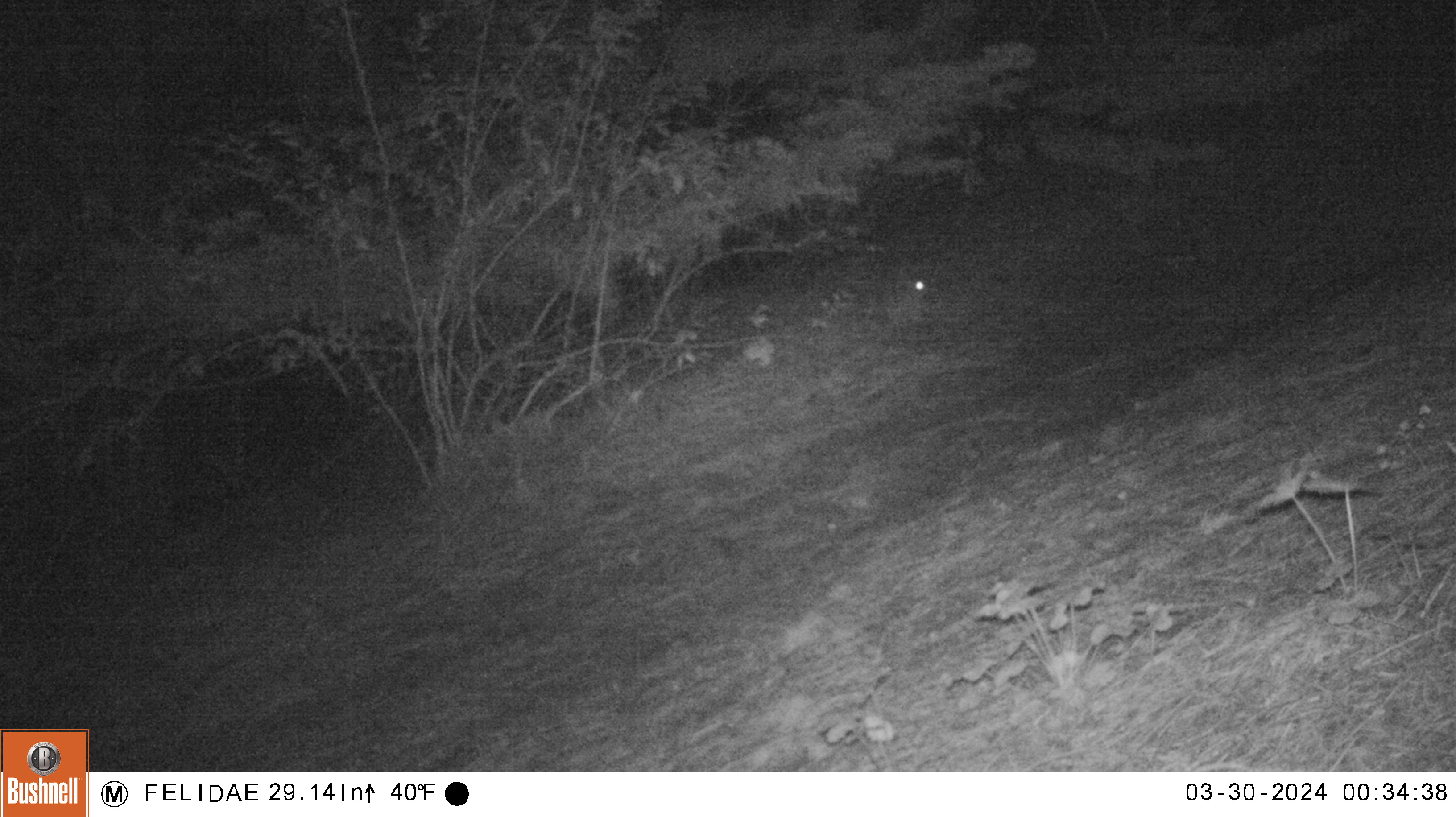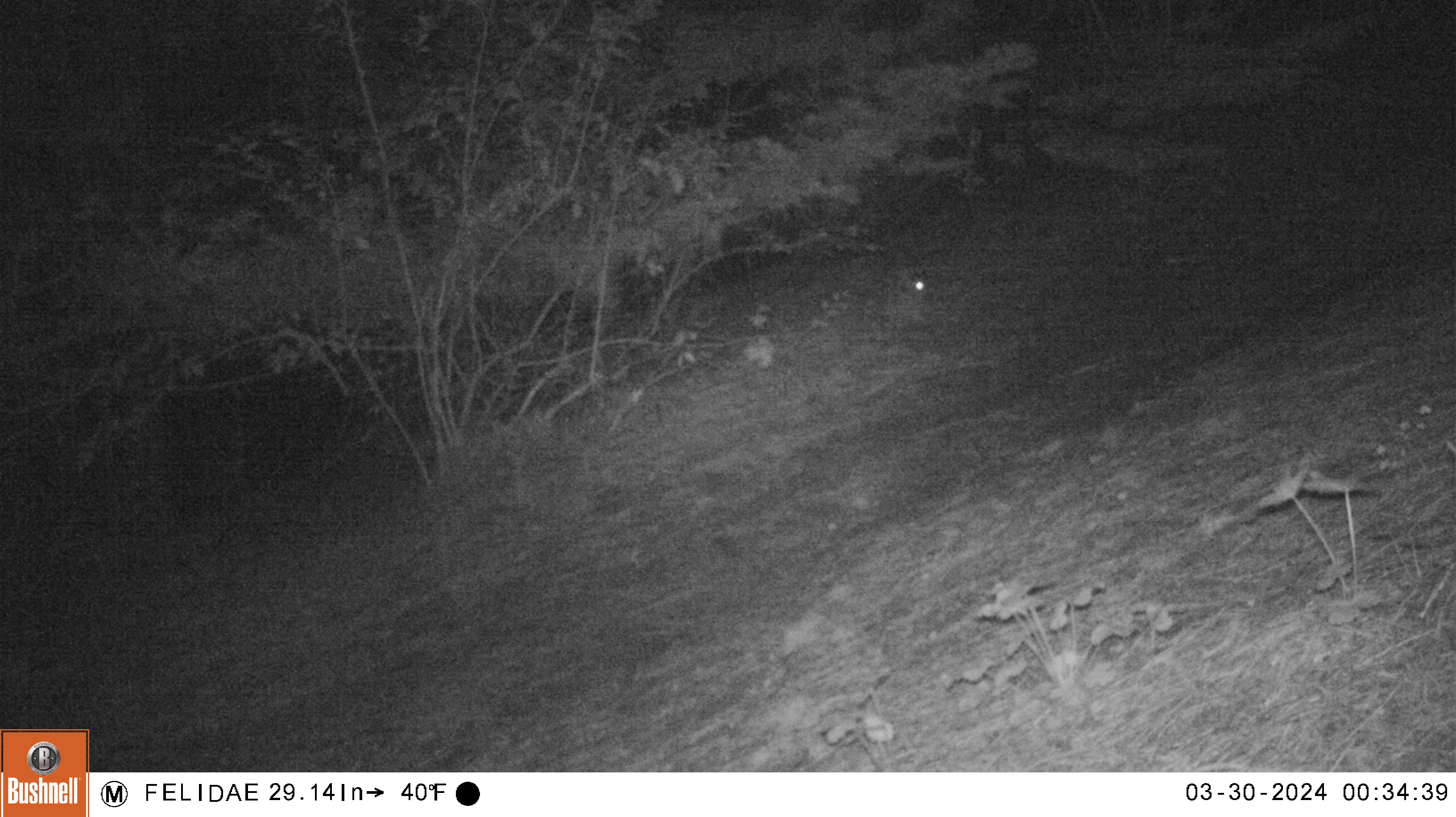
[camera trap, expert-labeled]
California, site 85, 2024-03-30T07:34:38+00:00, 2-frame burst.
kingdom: Animalia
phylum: Chordata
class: Mammalia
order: Lagomorpha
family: Leporidae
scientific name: Leporidae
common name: rabbit